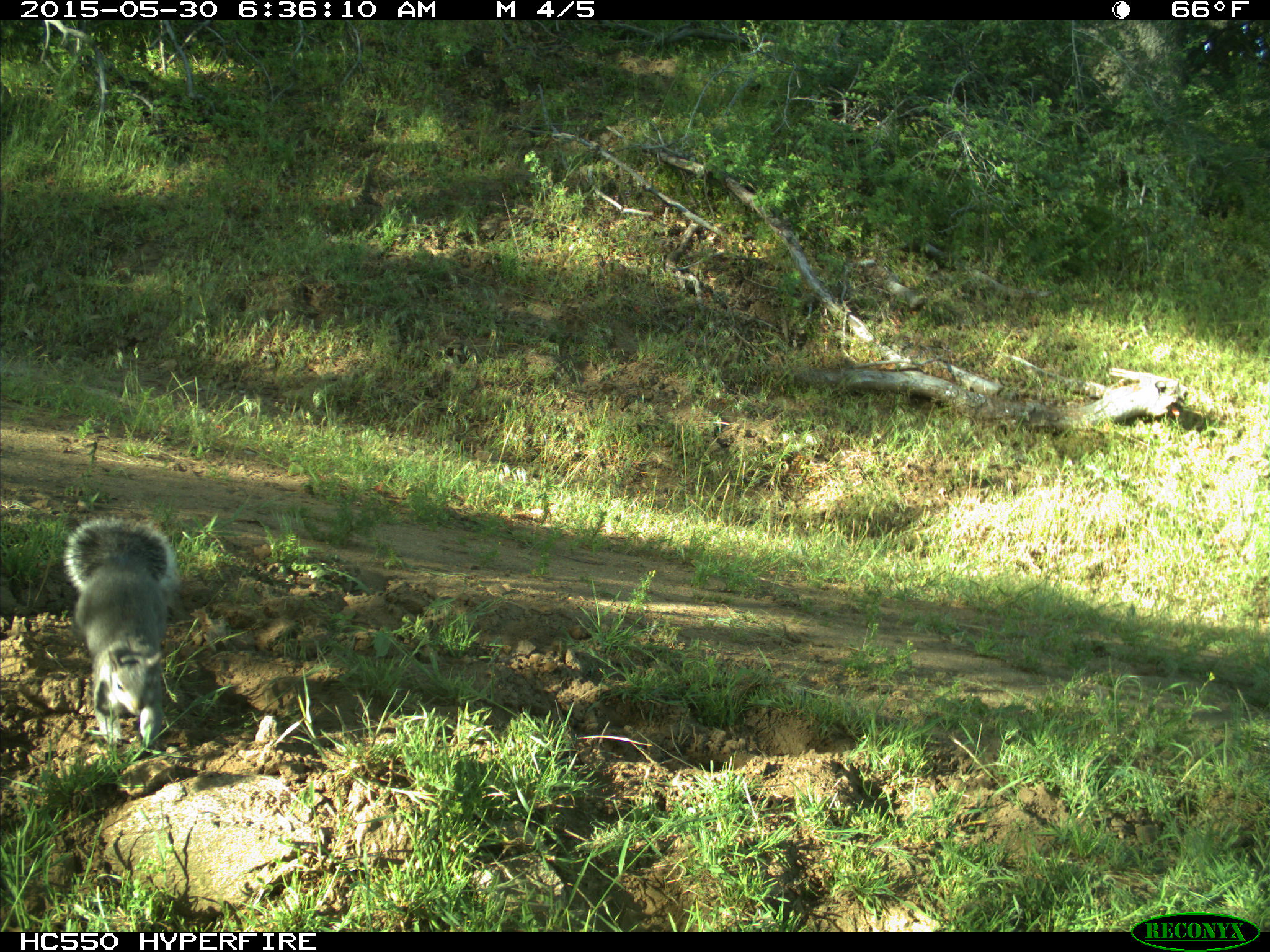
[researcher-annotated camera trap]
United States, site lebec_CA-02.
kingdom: Animalia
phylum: Chordata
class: Mammalia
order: Rodentia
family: Sciuridae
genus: Sciurus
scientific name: Sciurus carolinensis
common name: eastern gray squirrel